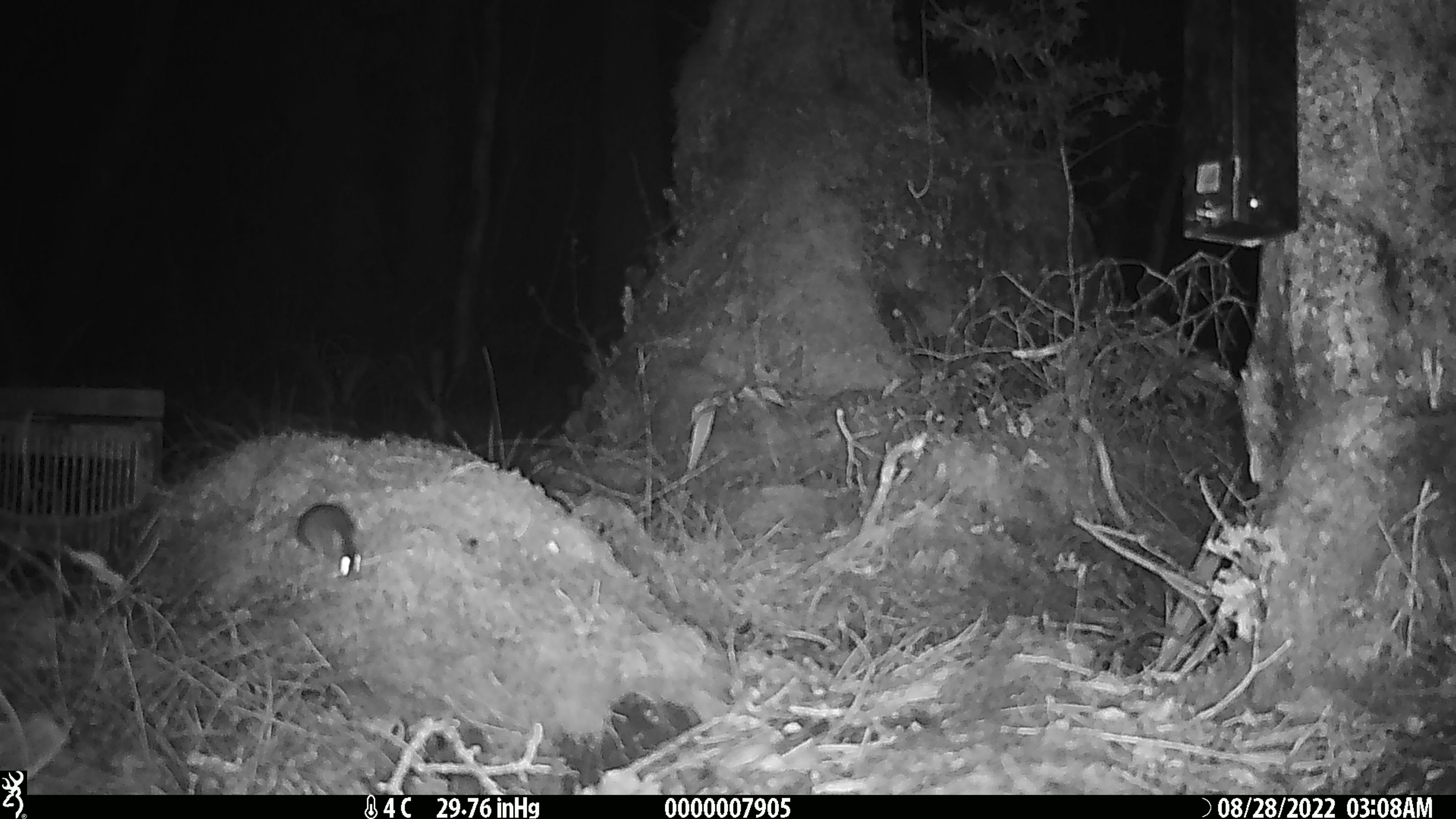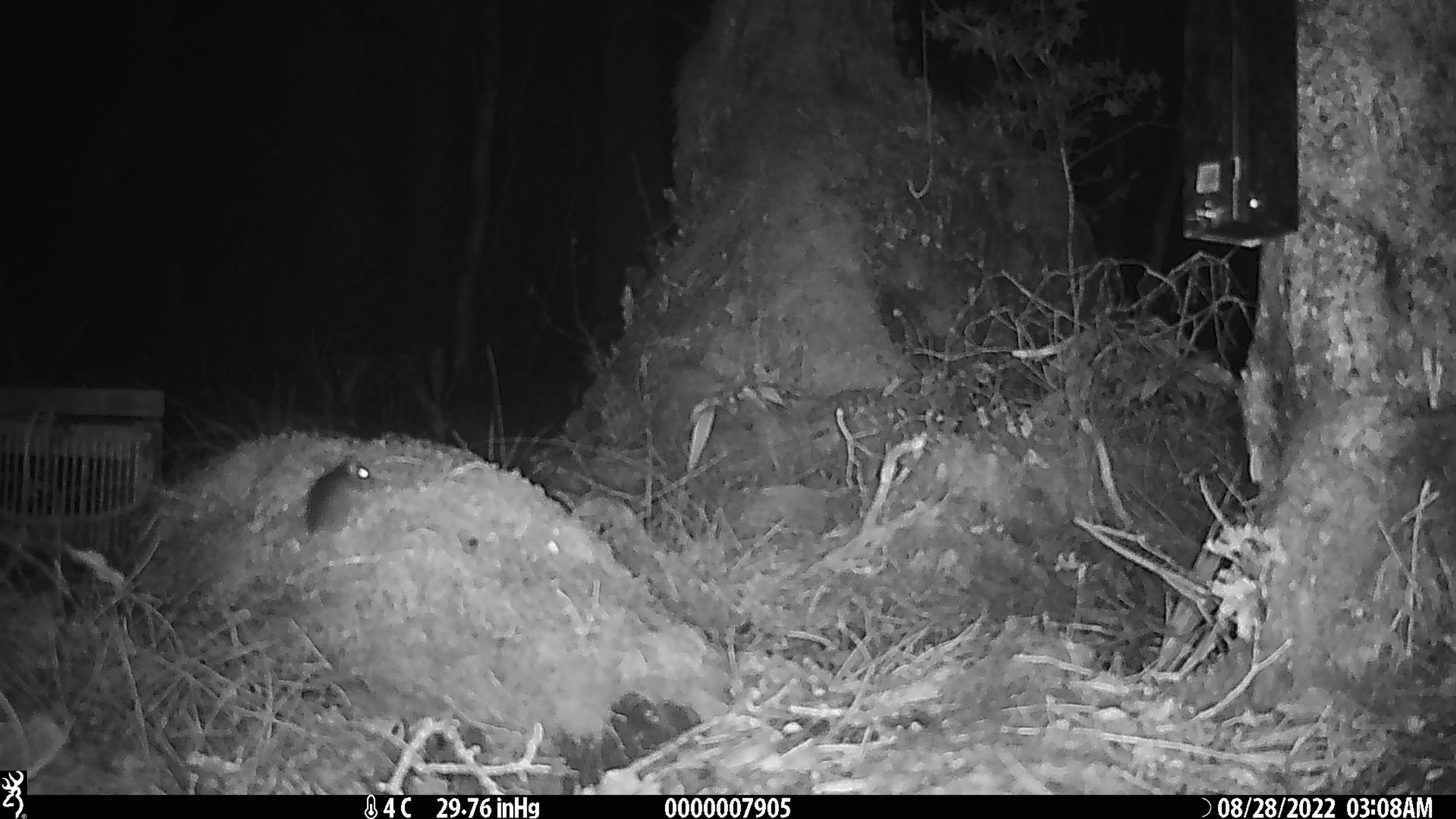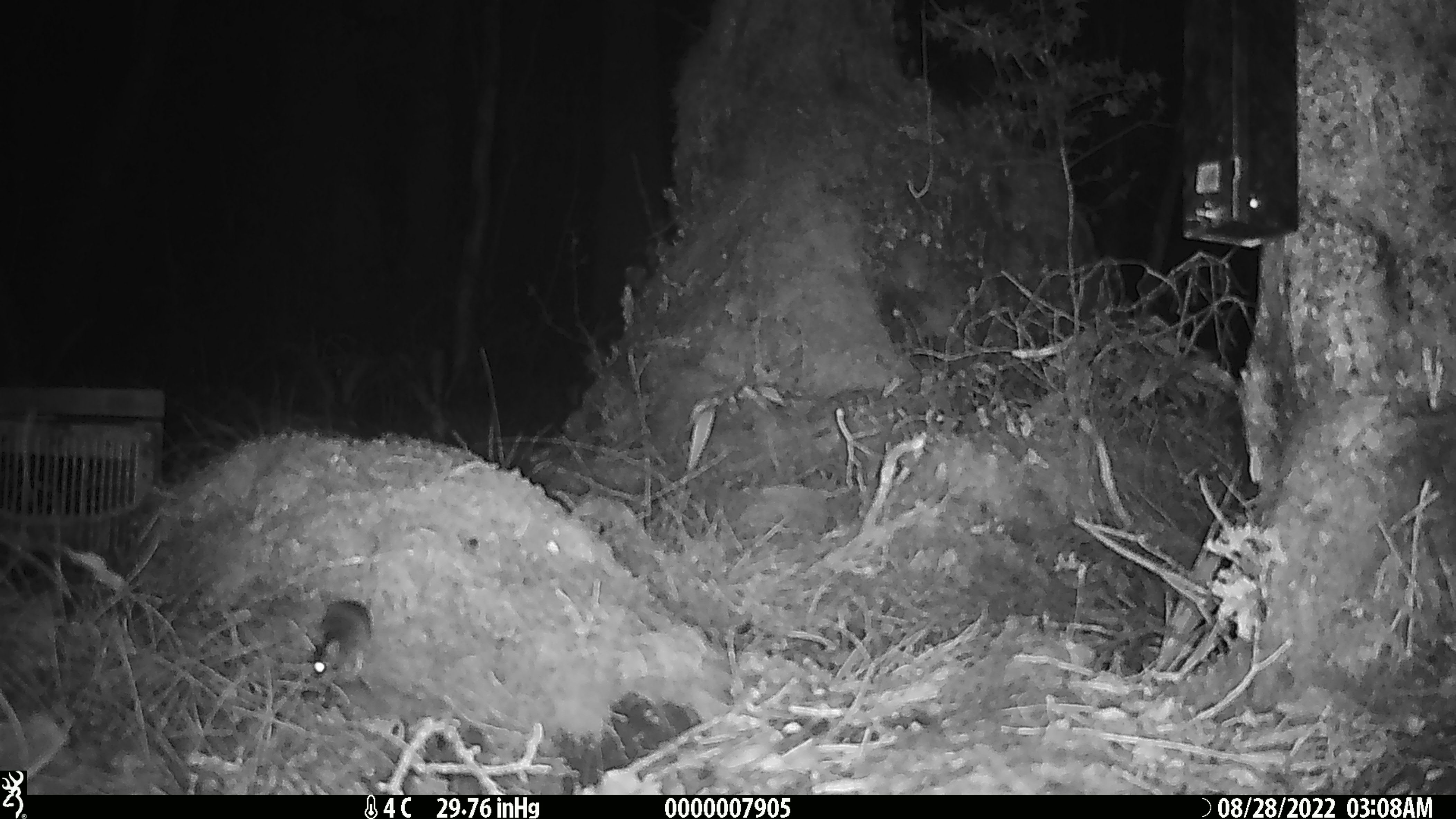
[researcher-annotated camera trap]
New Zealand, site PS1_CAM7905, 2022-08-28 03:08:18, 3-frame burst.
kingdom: Animalia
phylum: Chordata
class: Mammalia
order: Rodentia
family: Muridae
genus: Mus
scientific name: Mus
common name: mouse